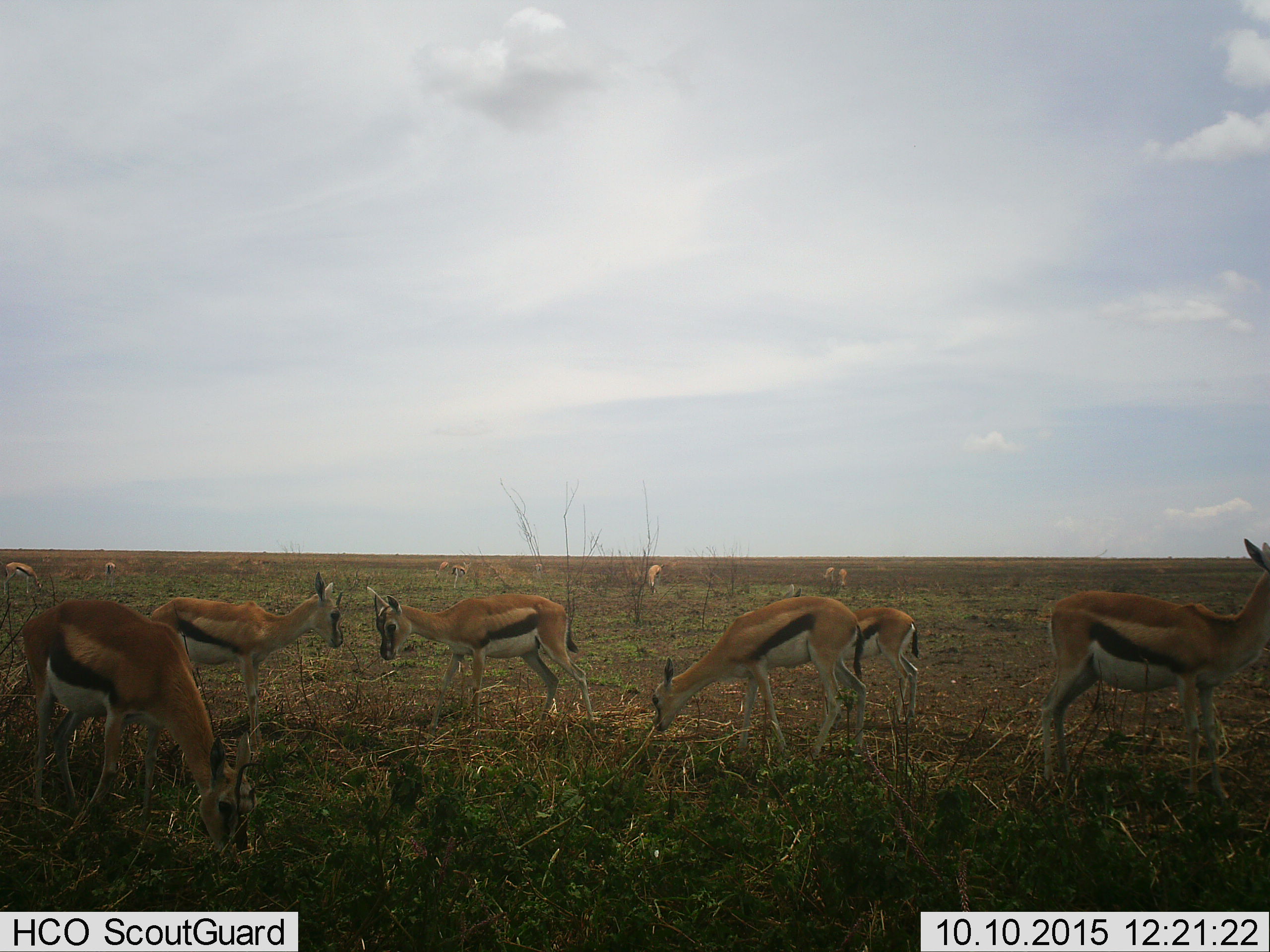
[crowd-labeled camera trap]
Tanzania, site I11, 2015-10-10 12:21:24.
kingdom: Animalia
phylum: Chordata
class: Mammalia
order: Artiodactyla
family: Bovidae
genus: Eudorcas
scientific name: Eudorcas thomsonii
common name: thomson's gazelle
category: gazellethomsons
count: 11-50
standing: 89%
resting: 0%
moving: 33%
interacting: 22%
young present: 0%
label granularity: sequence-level